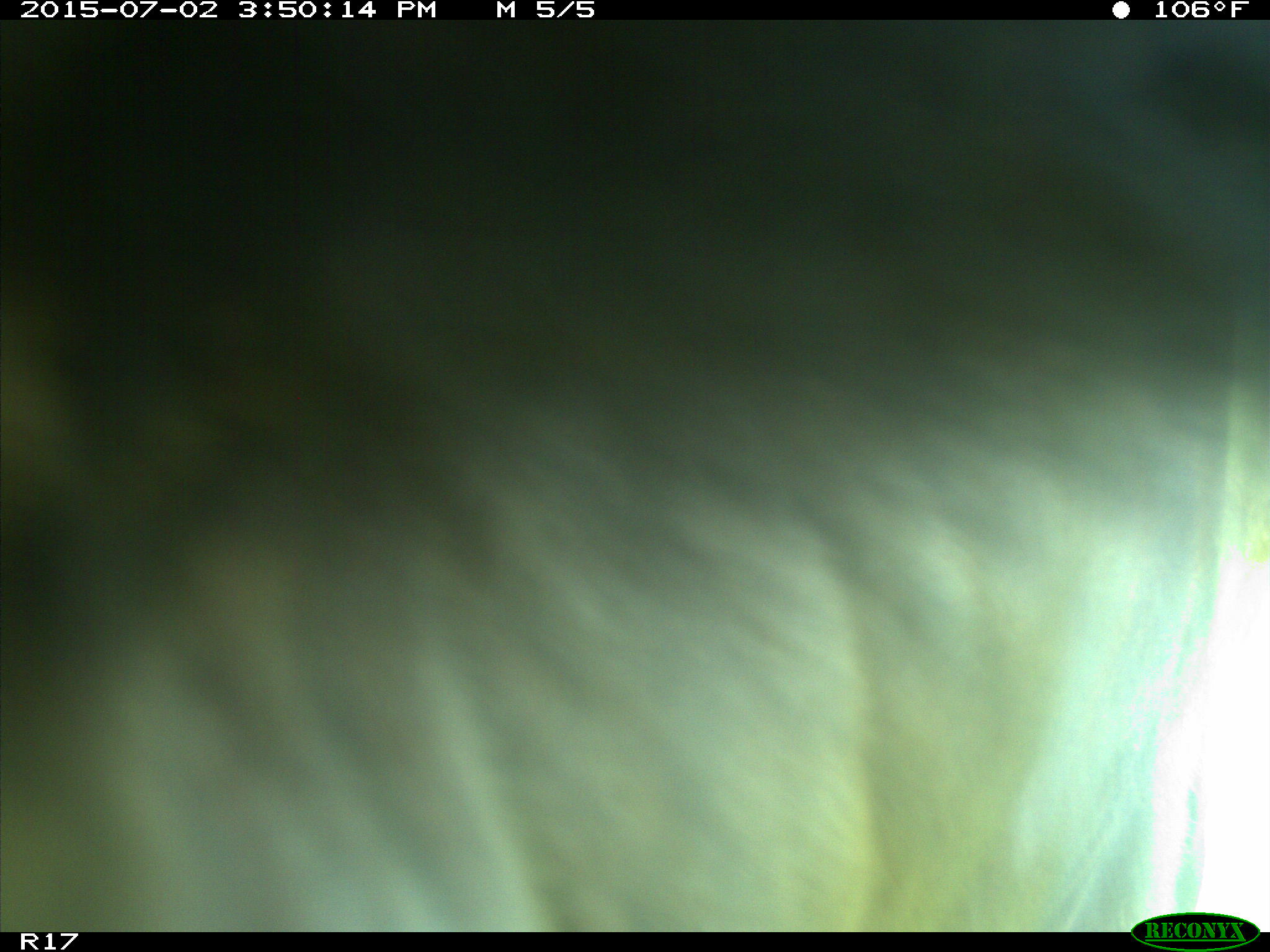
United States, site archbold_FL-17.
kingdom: Animalia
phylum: Chordata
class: Mammalia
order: Artiodactyla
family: Bovidae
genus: Bos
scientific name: Bos taurus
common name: domestic cow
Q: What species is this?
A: Bos taurus (domestic cow).